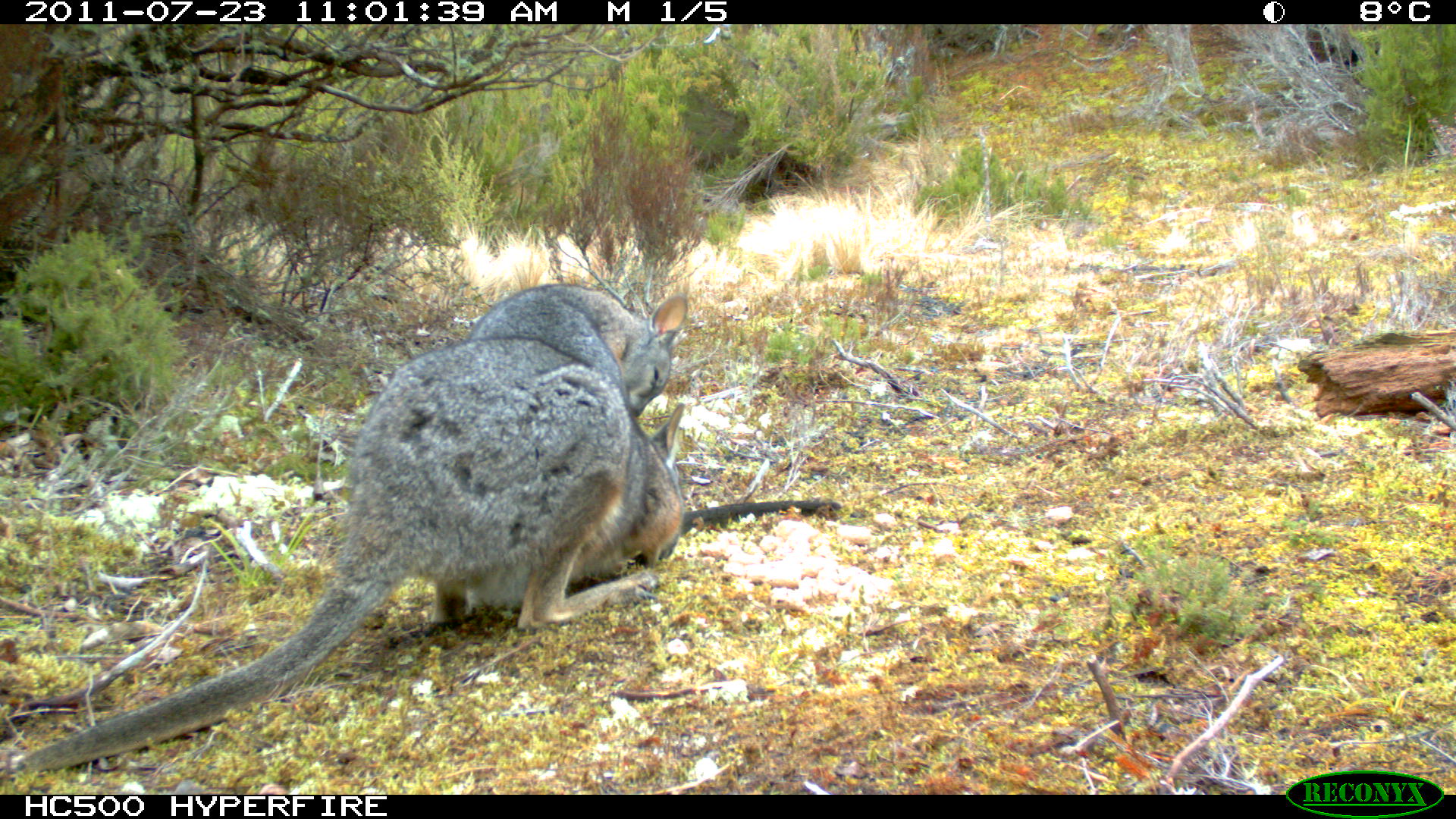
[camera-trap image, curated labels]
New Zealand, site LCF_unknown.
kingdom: Animalia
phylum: Chordata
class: Mammalia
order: Diprotodontia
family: Macropodidae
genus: Notamacropus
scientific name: Notamacropus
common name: wallaby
Wallaby (Notamacropus).